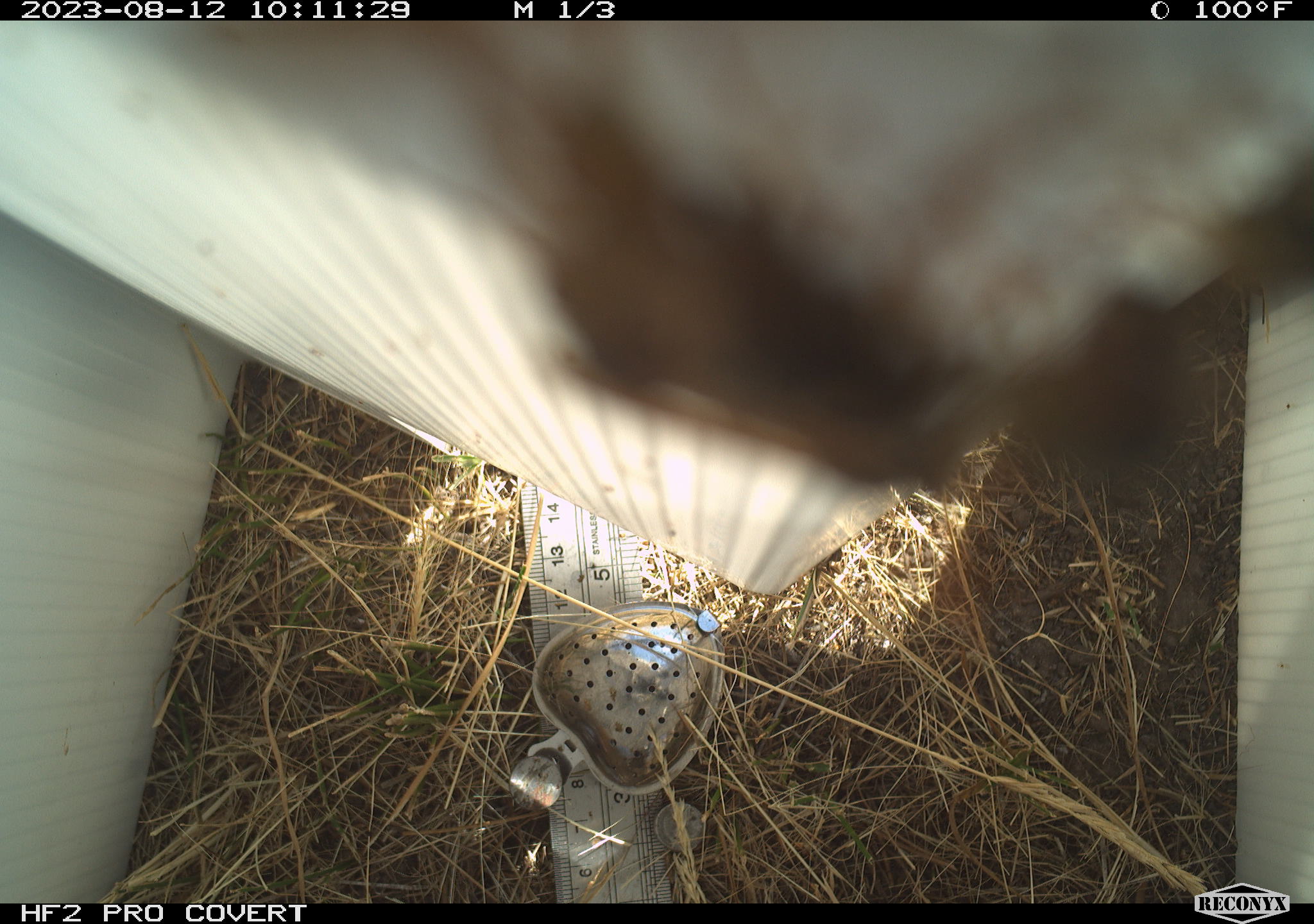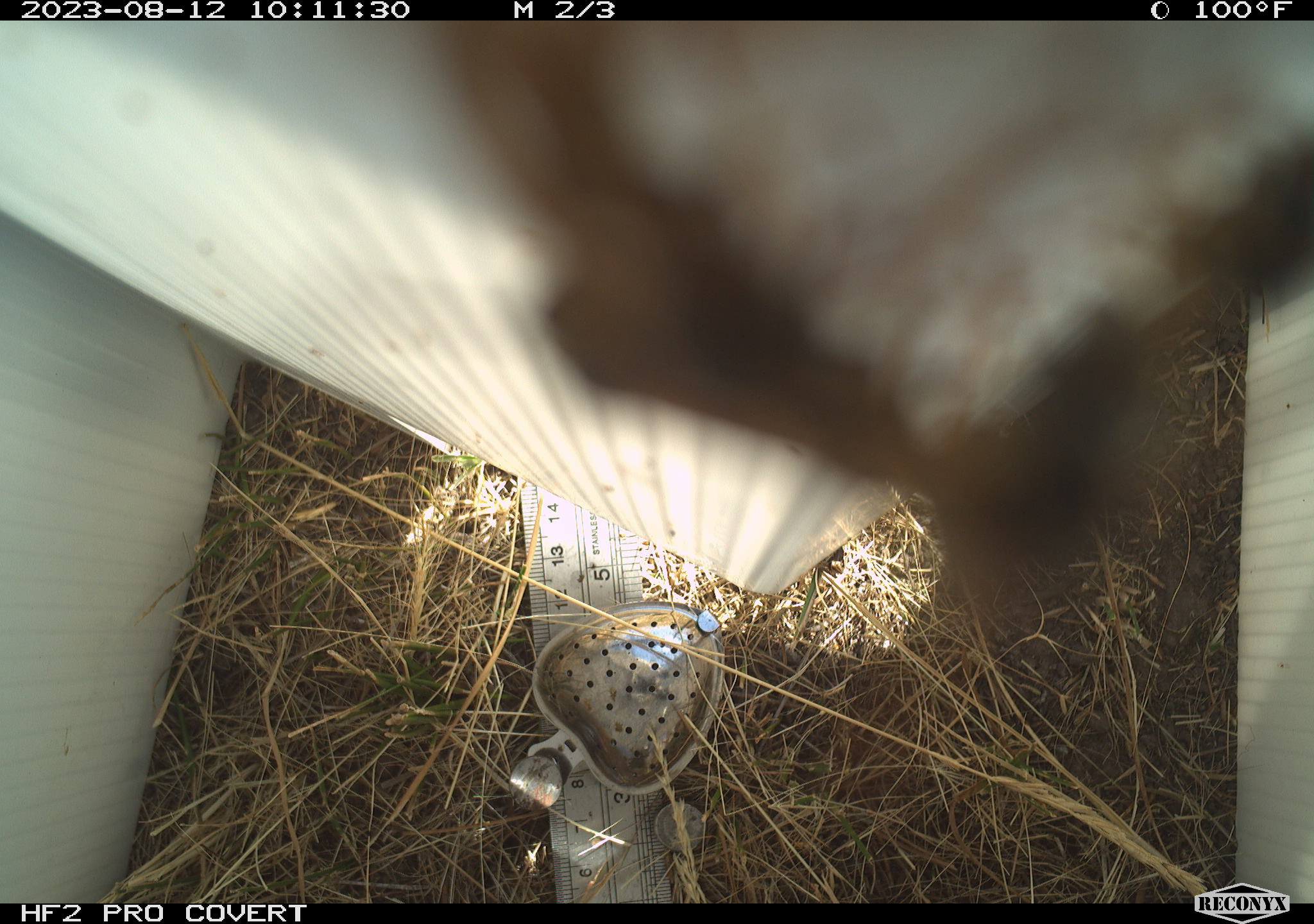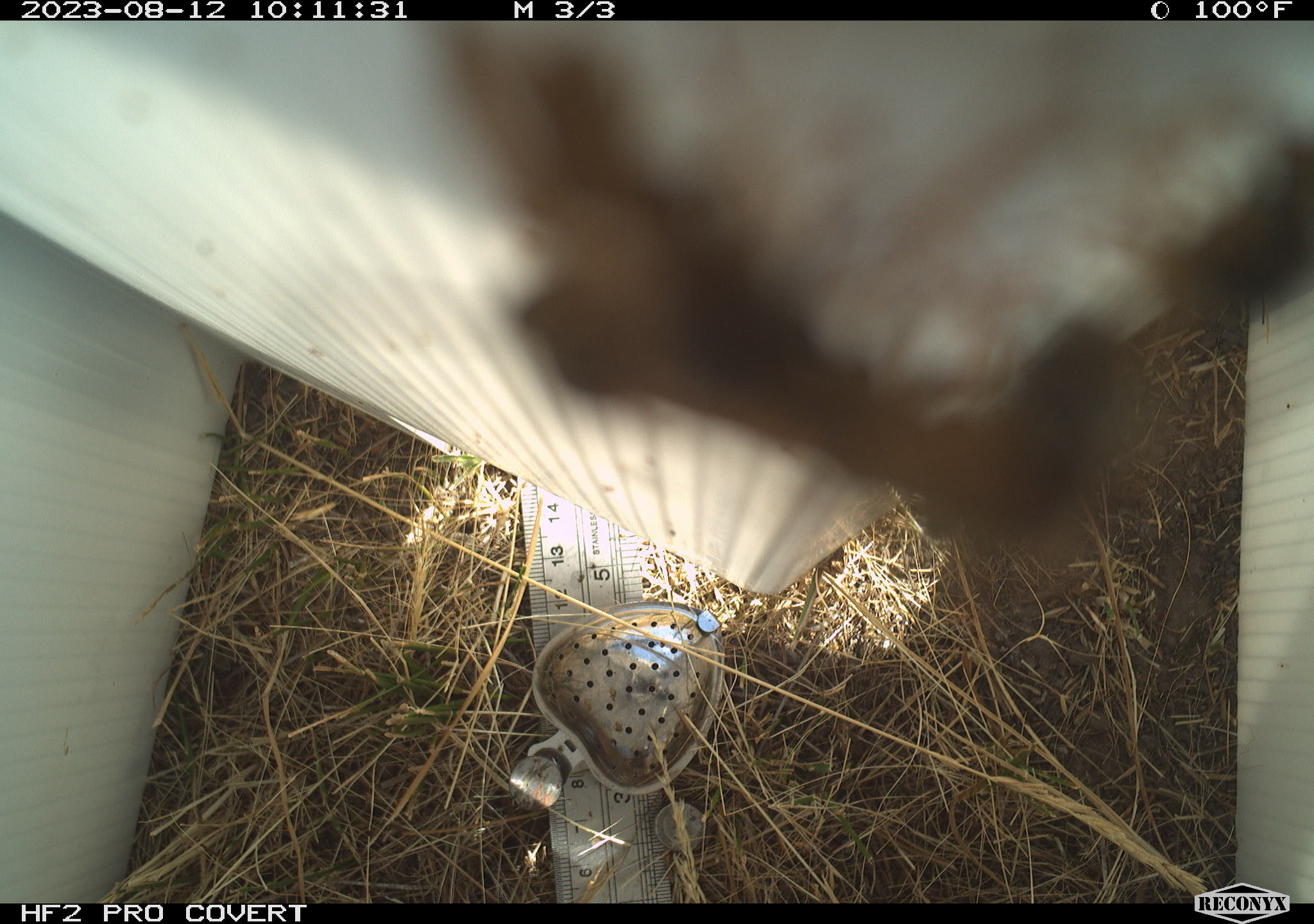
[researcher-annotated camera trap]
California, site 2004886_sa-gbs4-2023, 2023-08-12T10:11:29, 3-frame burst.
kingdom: Animalia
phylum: Arthropoda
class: Insecta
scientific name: Insecta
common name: insect